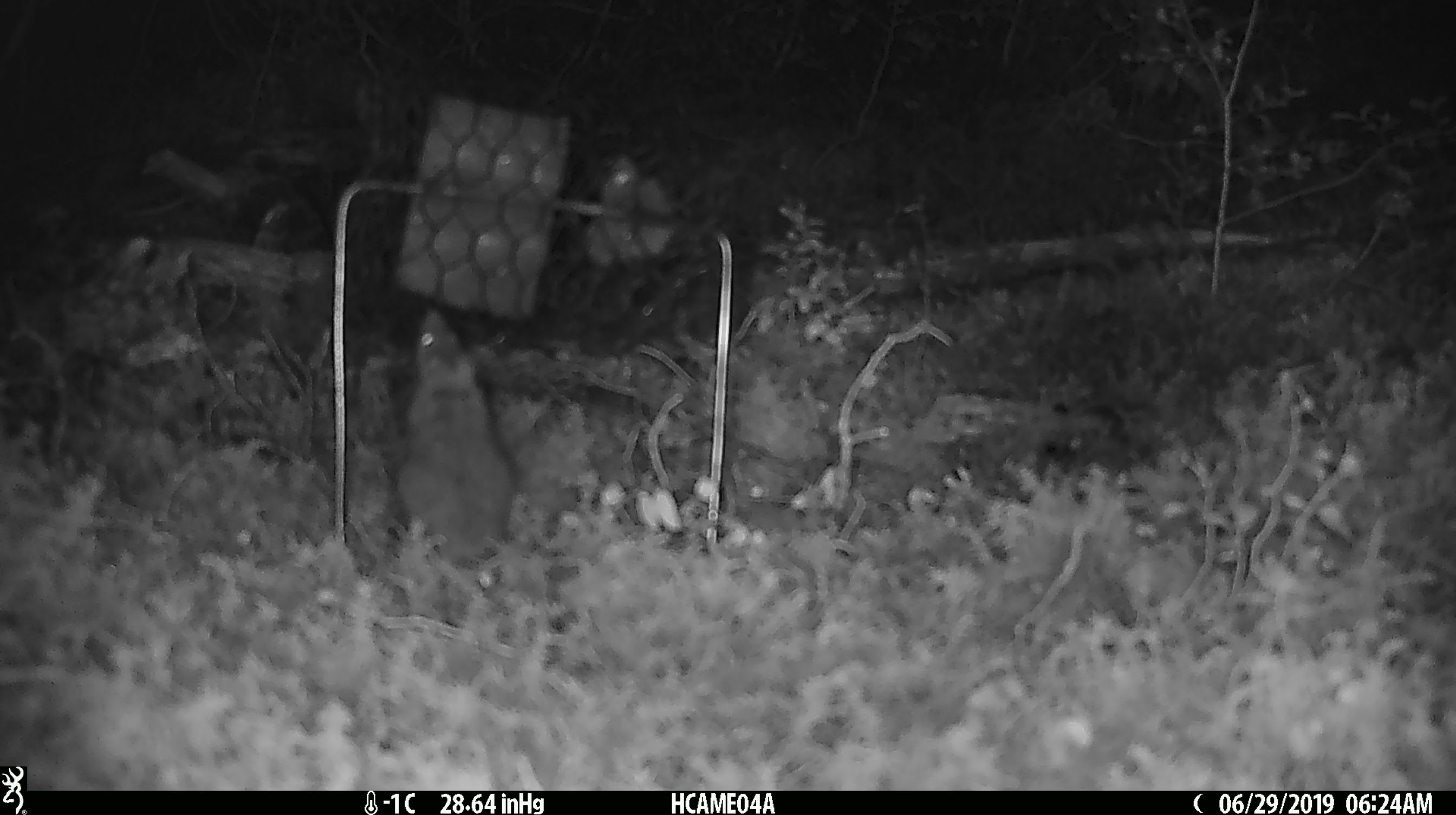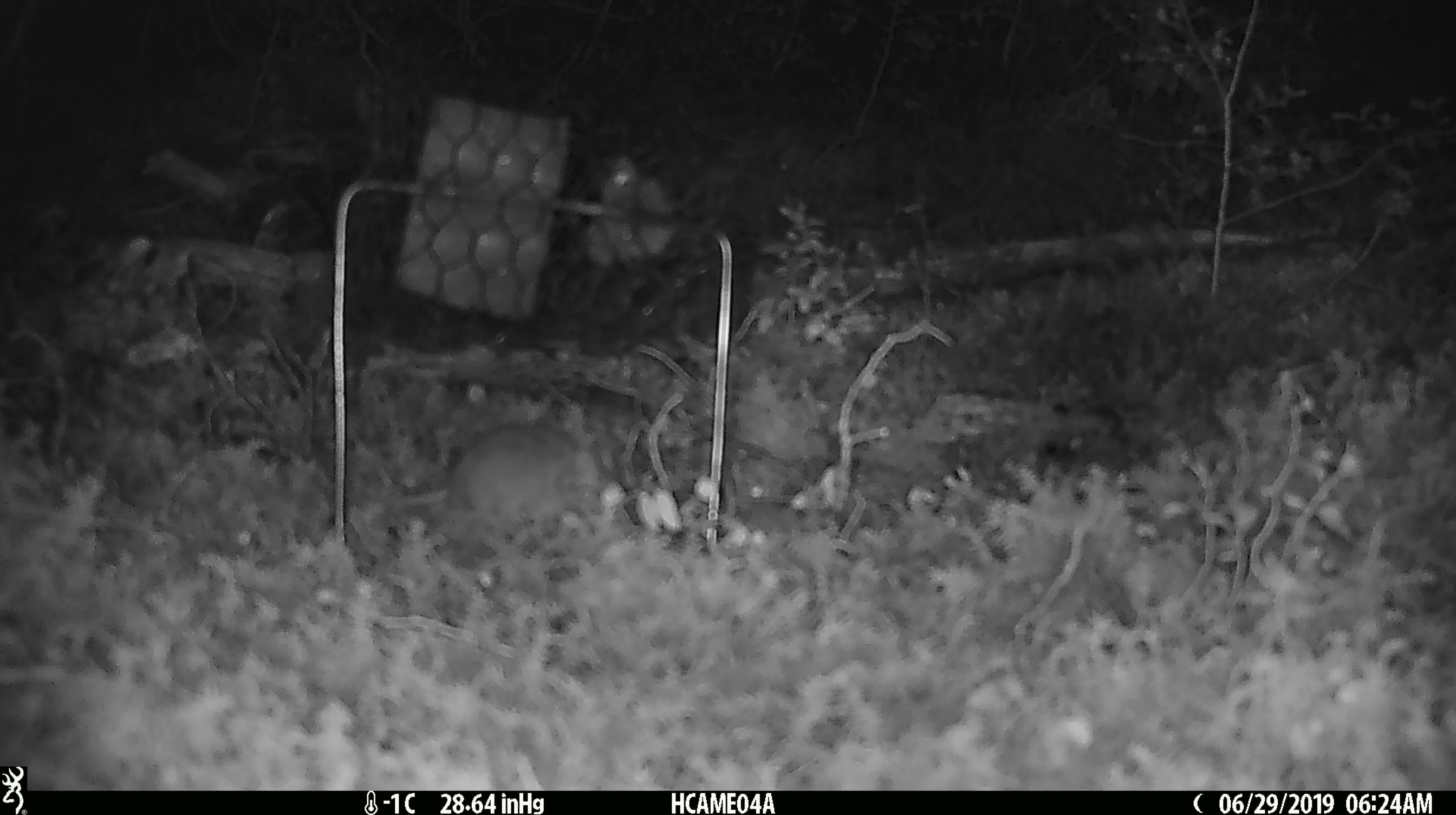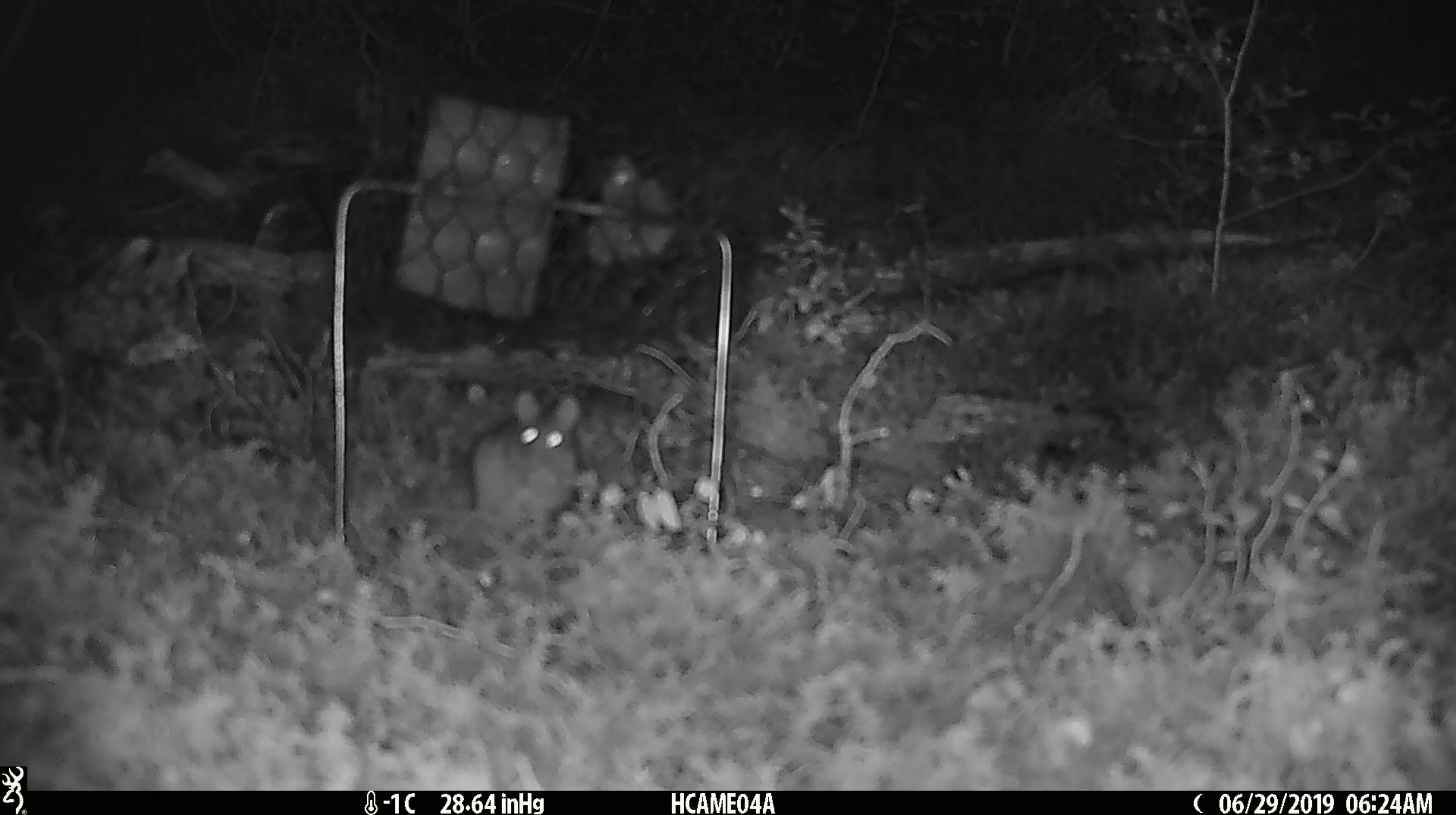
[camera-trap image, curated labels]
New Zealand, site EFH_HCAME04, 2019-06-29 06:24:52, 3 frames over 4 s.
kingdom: Animalia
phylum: Chordata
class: Mammalia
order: Rodentia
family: Muridae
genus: Mus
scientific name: Mus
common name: mouse